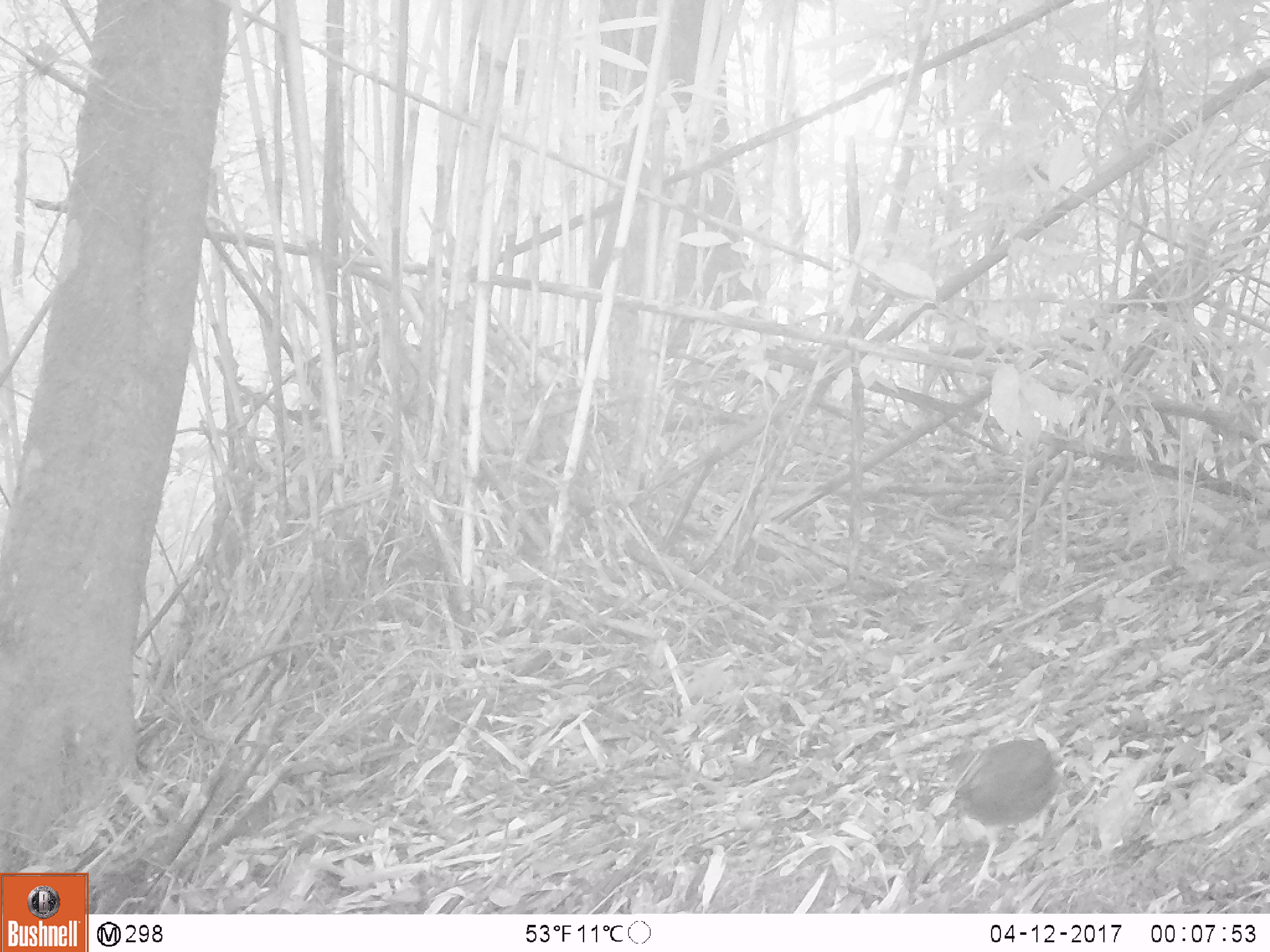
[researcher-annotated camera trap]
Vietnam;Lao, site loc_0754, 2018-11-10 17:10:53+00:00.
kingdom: Animalia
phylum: Chordata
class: Aves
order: Galliformes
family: Phasianidae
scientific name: Phasianidae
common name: partridge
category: unidentified partridge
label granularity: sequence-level